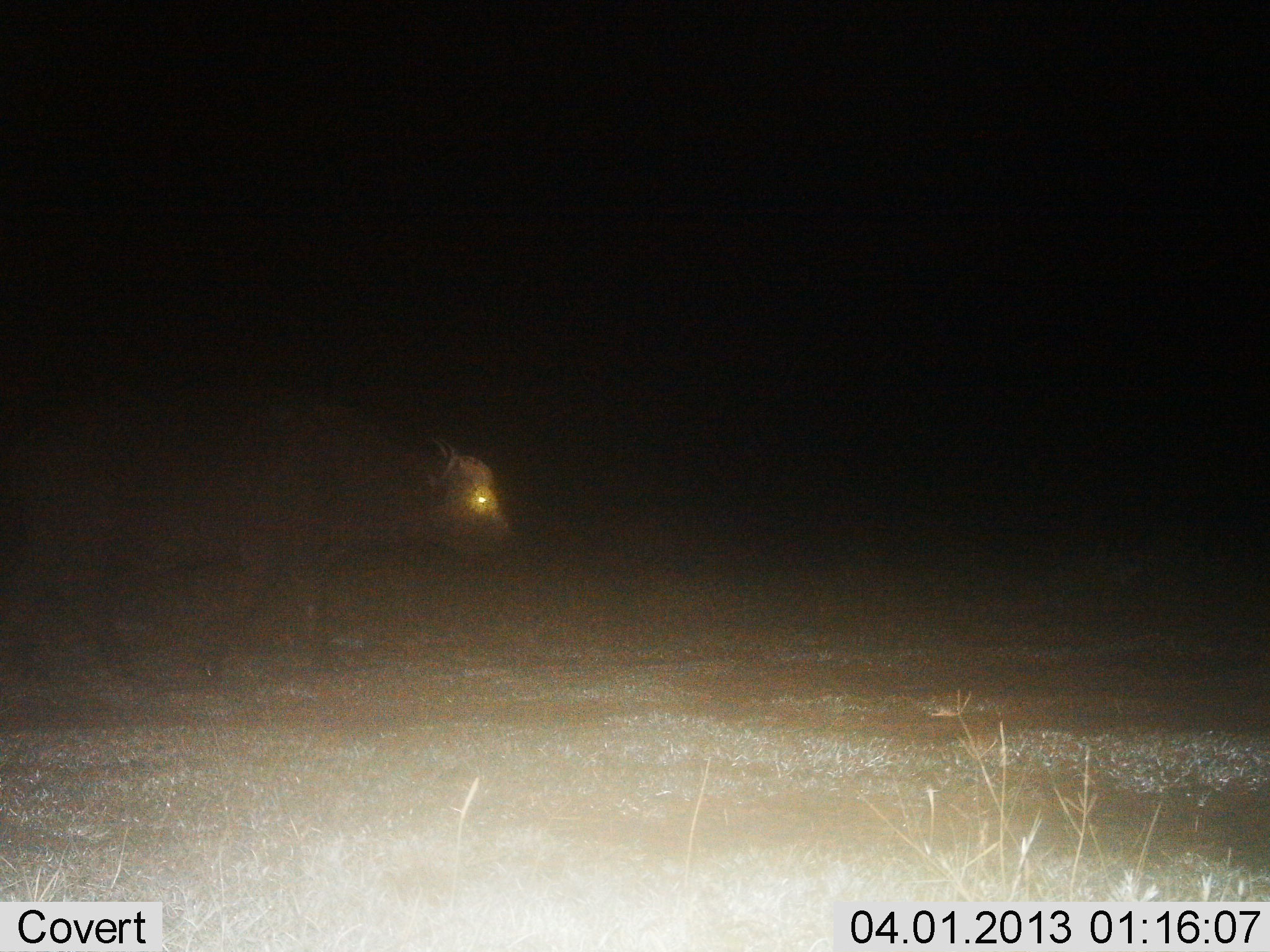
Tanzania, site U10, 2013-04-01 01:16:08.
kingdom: Animalia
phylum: Chordata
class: Mammalia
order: Artiodactyla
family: Bovidae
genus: Syncerus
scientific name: Syncerus caffer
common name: cape buffalo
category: buffalo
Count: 1.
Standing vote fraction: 7%.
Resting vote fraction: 0%.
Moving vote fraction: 93%.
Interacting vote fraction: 0%.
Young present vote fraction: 0%.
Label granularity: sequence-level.